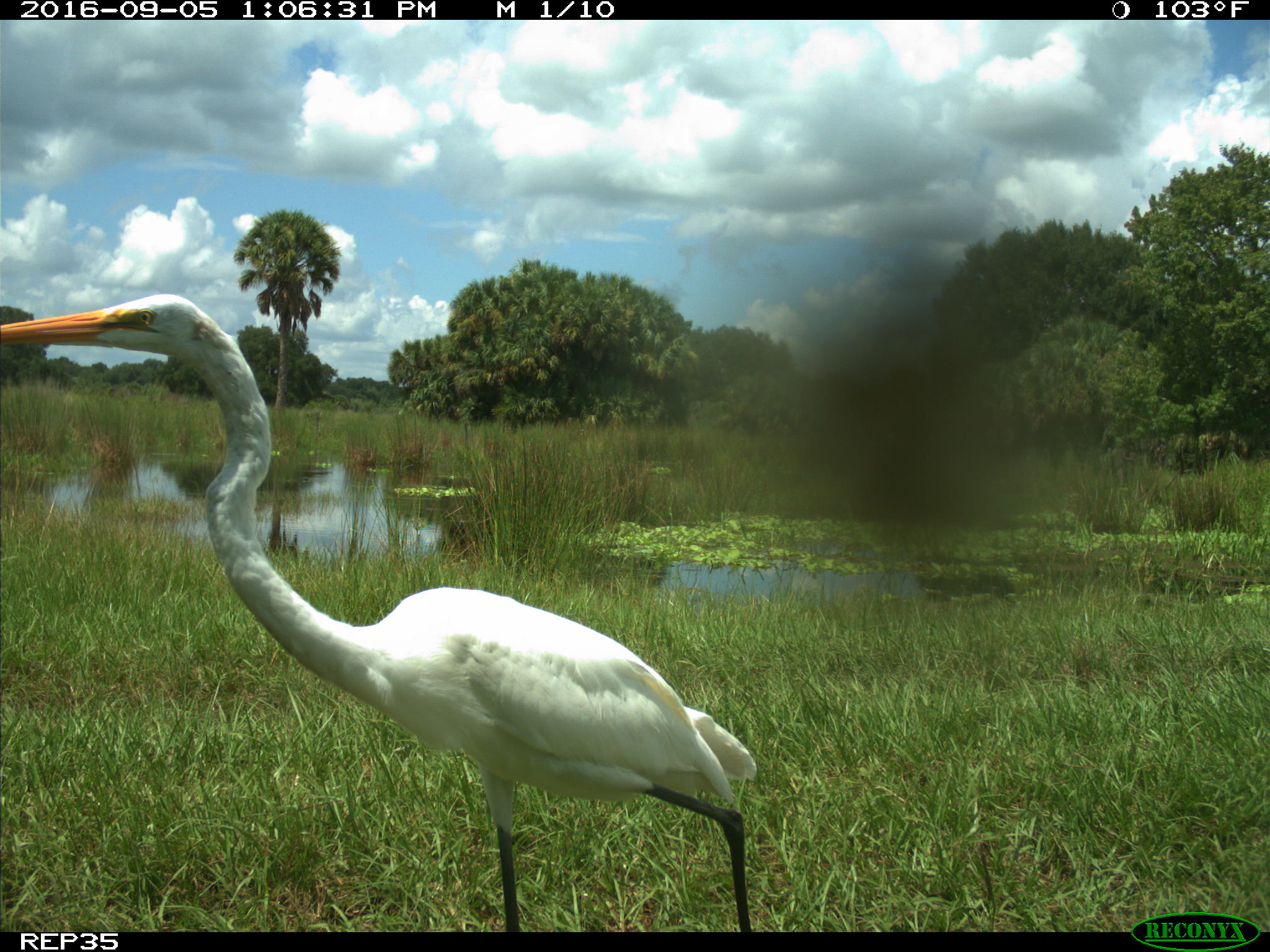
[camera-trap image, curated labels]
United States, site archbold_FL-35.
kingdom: Animalia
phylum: Chordata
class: Aves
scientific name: Aves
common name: birds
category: unidentified bird